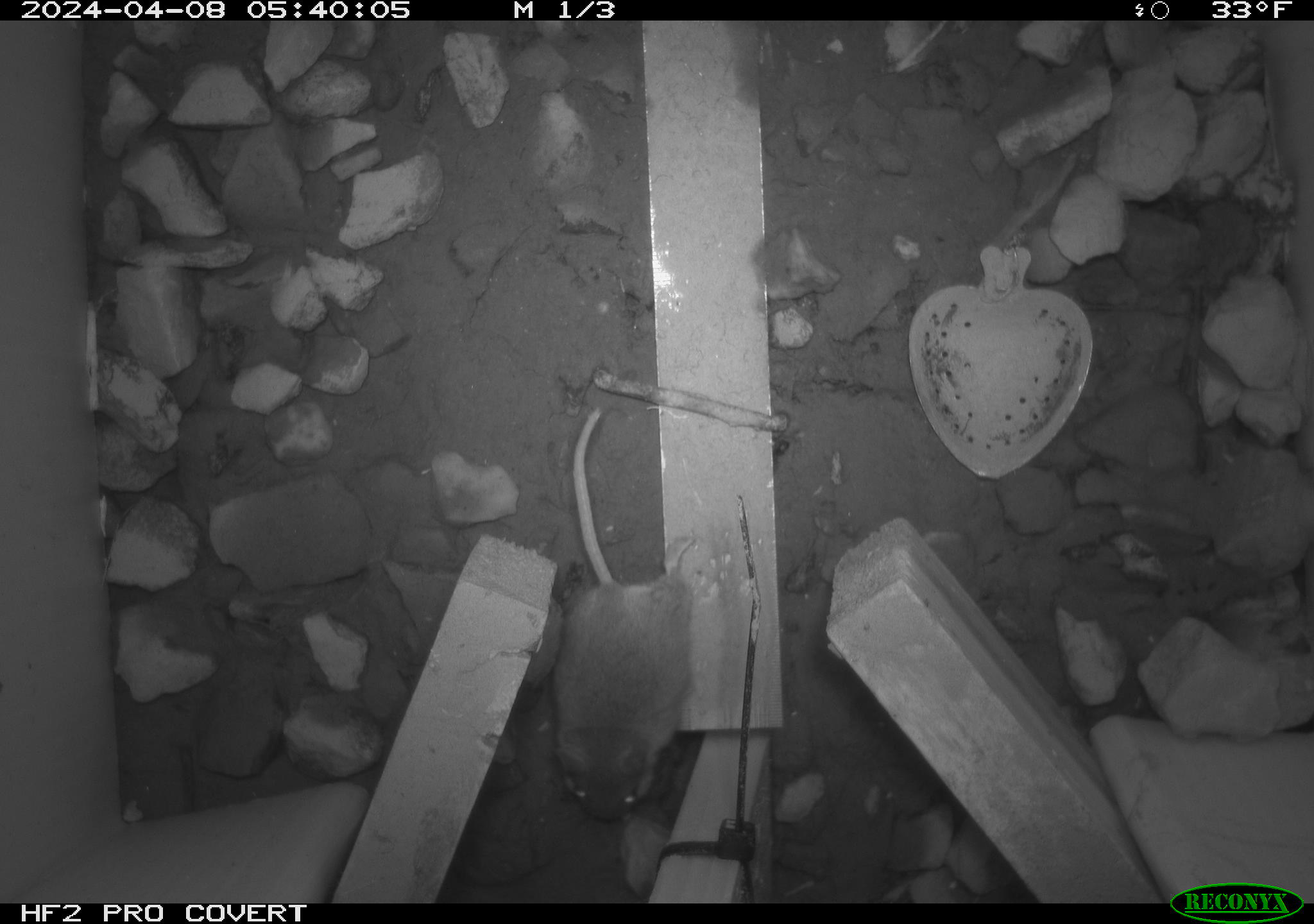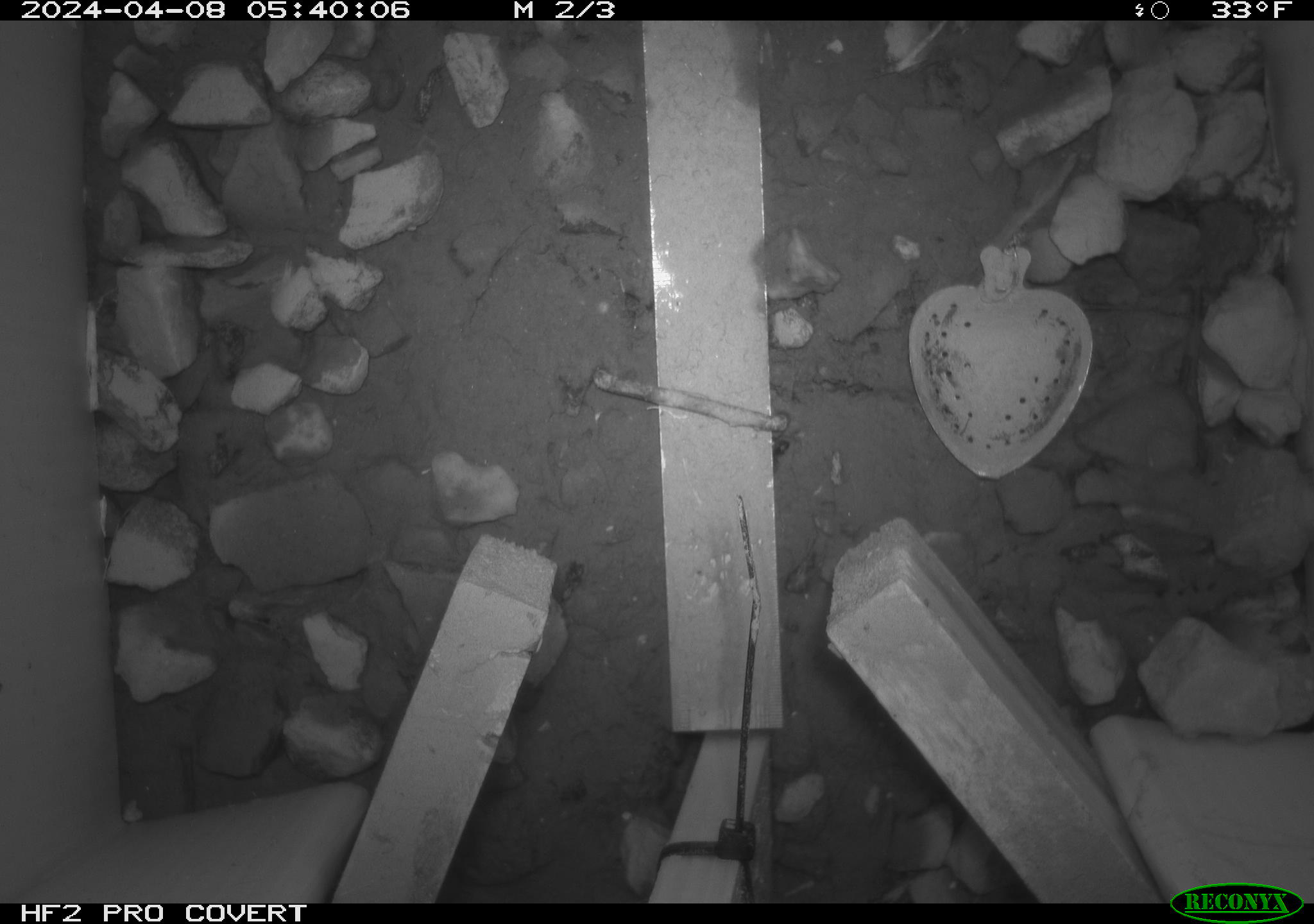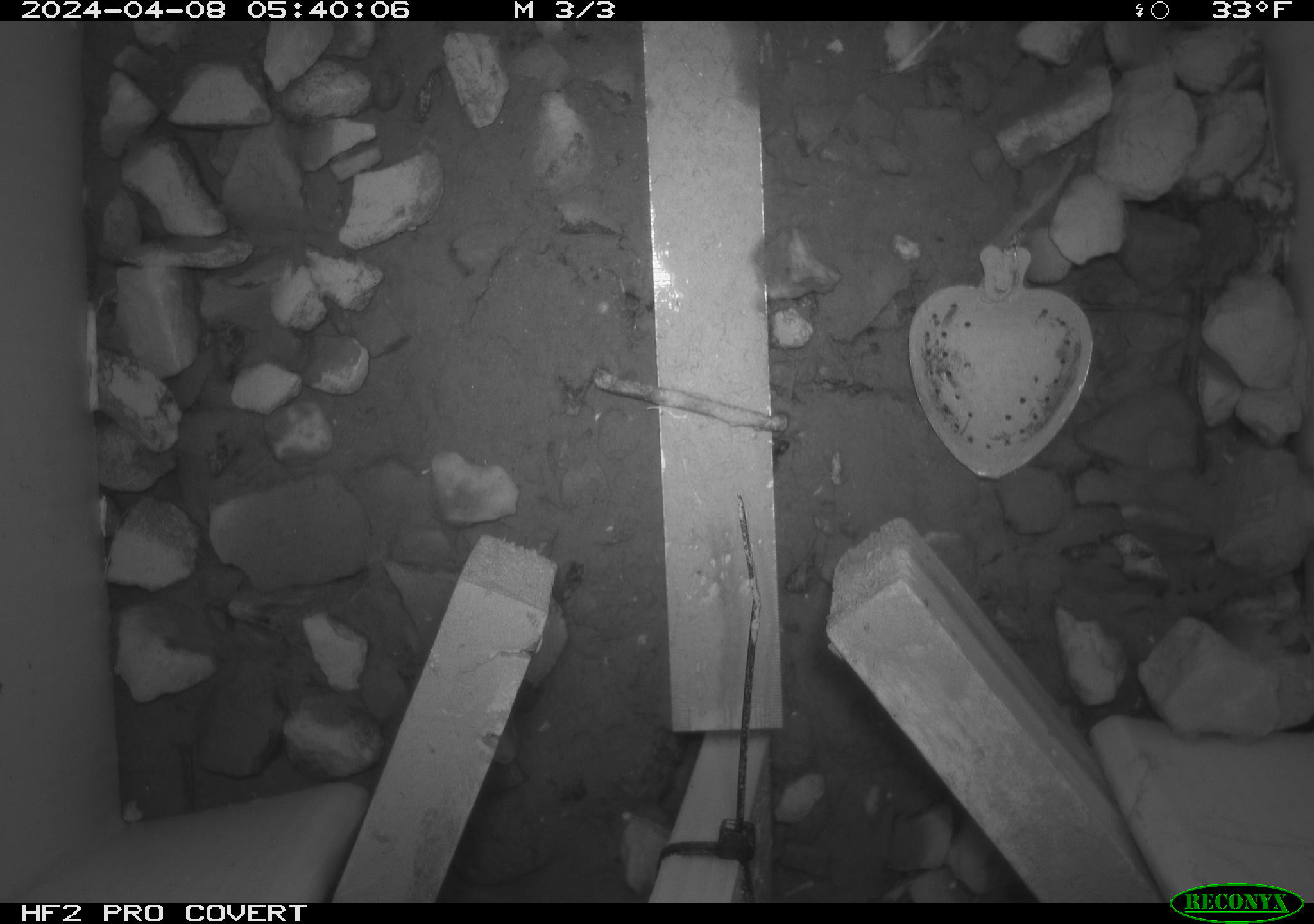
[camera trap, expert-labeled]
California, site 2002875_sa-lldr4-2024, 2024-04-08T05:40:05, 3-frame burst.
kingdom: Animalia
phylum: Chordata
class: Mammalia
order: Rodentia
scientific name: Rodentia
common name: rodent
Rodent (Rodentia).